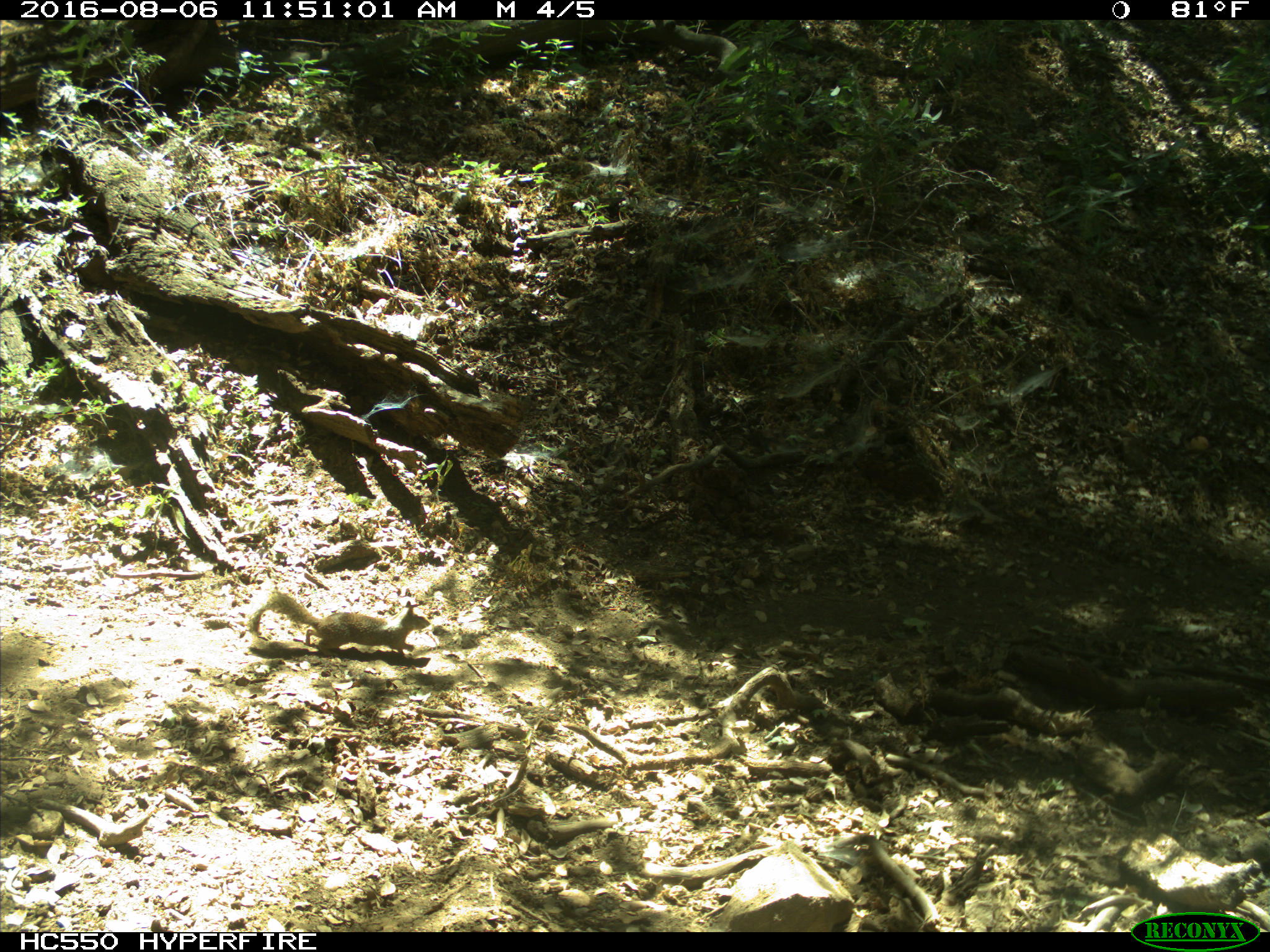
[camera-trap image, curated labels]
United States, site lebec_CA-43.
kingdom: Animalia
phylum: Chordata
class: Mammalia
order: Rodentia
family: Sciuridae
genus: Otospermophilus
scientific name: Otospermophilus beecheyi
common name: california ground squirrel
Otospermophilus beecheyi (california ground squirrel).